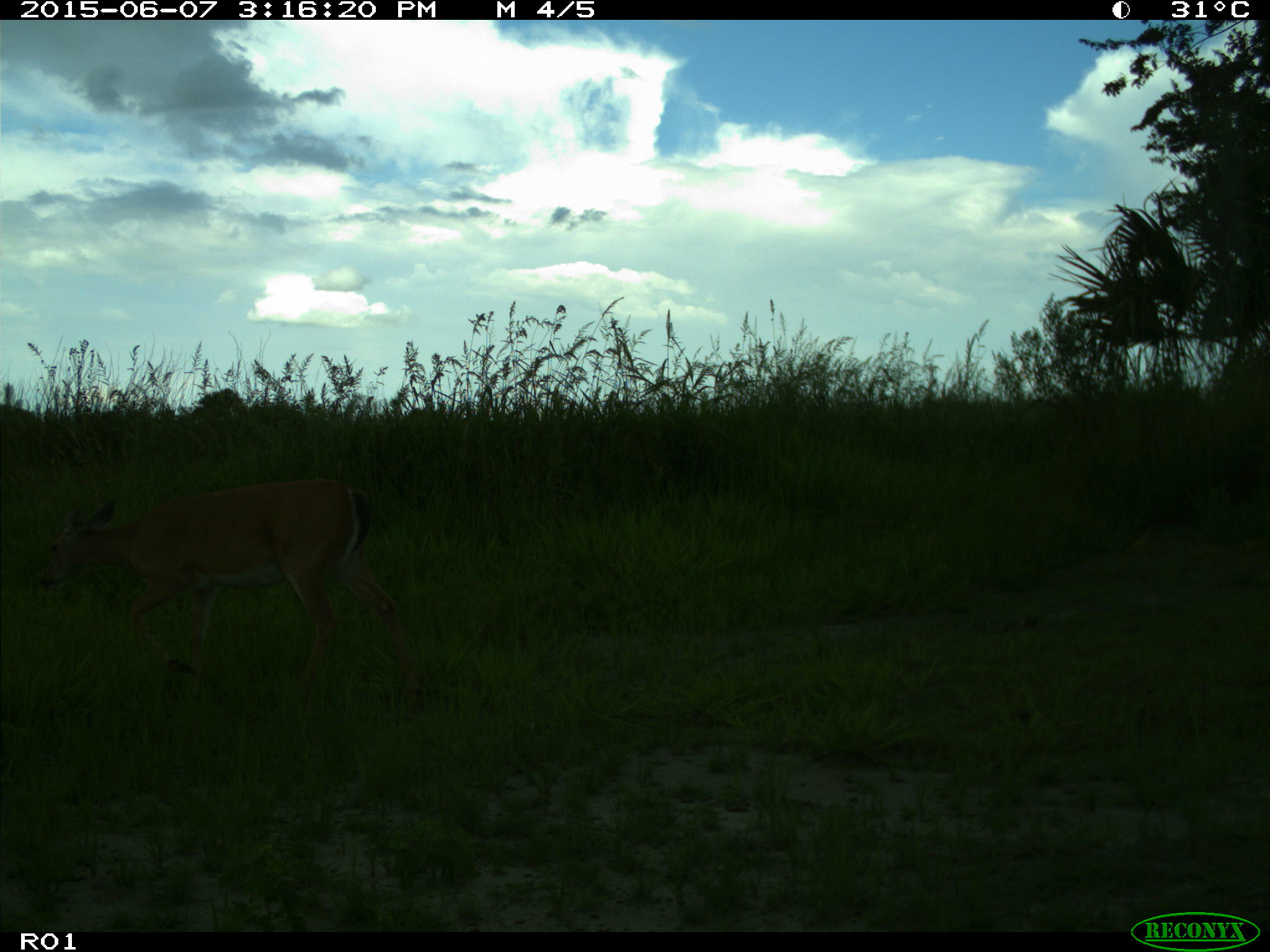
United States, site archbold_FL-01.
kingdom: Animalia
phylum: Chordata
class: Mammalia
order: Artiodactyla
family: Cervidae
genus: Odocoileus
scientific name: Odocoileus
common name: deer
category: unidentified deer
Unidentified deer (deer) (Odocoileus).